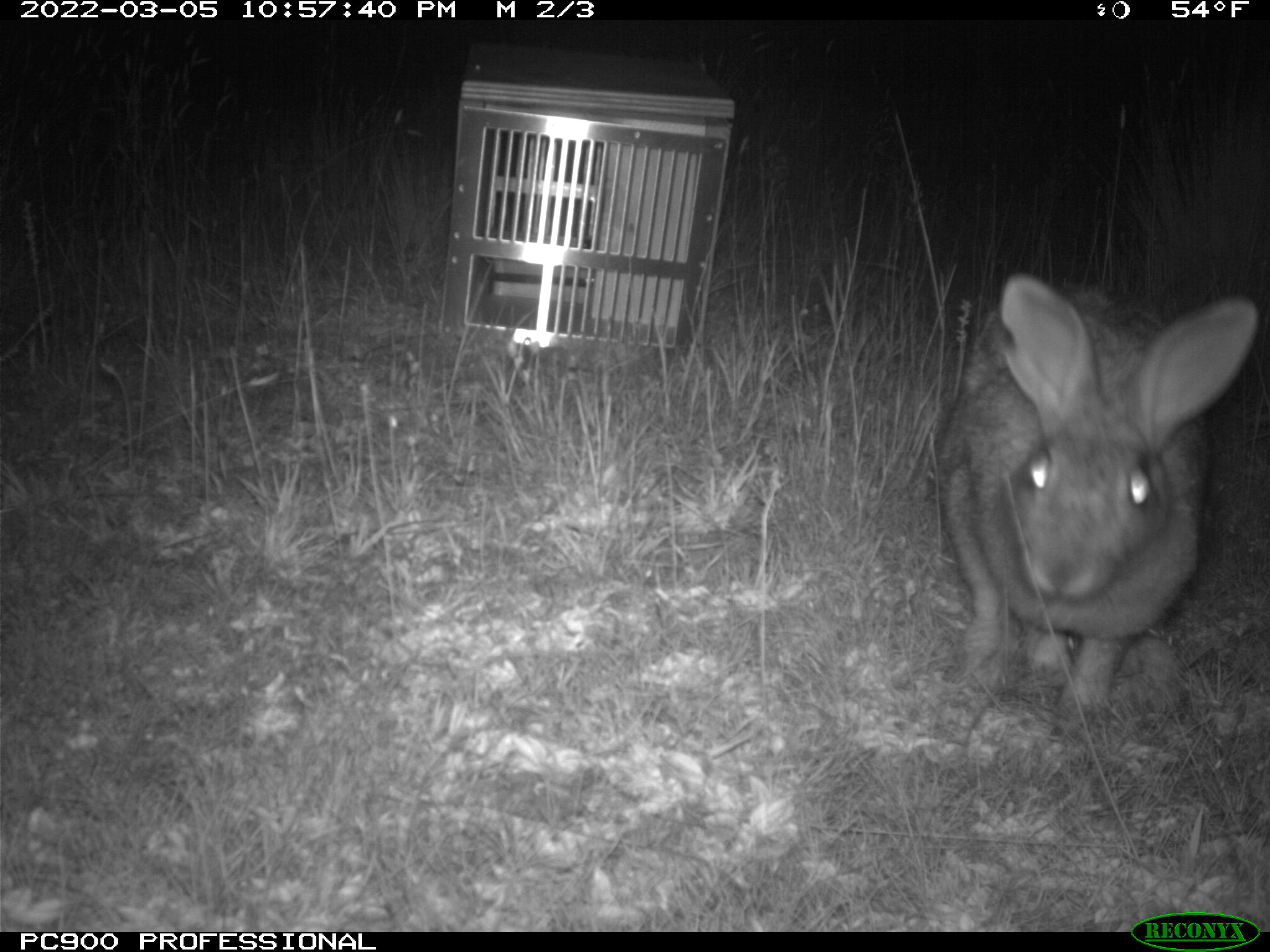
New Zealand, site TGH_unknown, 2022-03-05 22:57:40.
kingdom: Animalia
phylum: Chordata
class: Mammalia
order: Lagomorpha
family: Leporidae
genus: Oryctolagus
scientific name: Oryctolagus cuniculus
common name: european rabbit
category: rabbit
Rabbit (european rabbit) (Oryctolagus cuniculus).